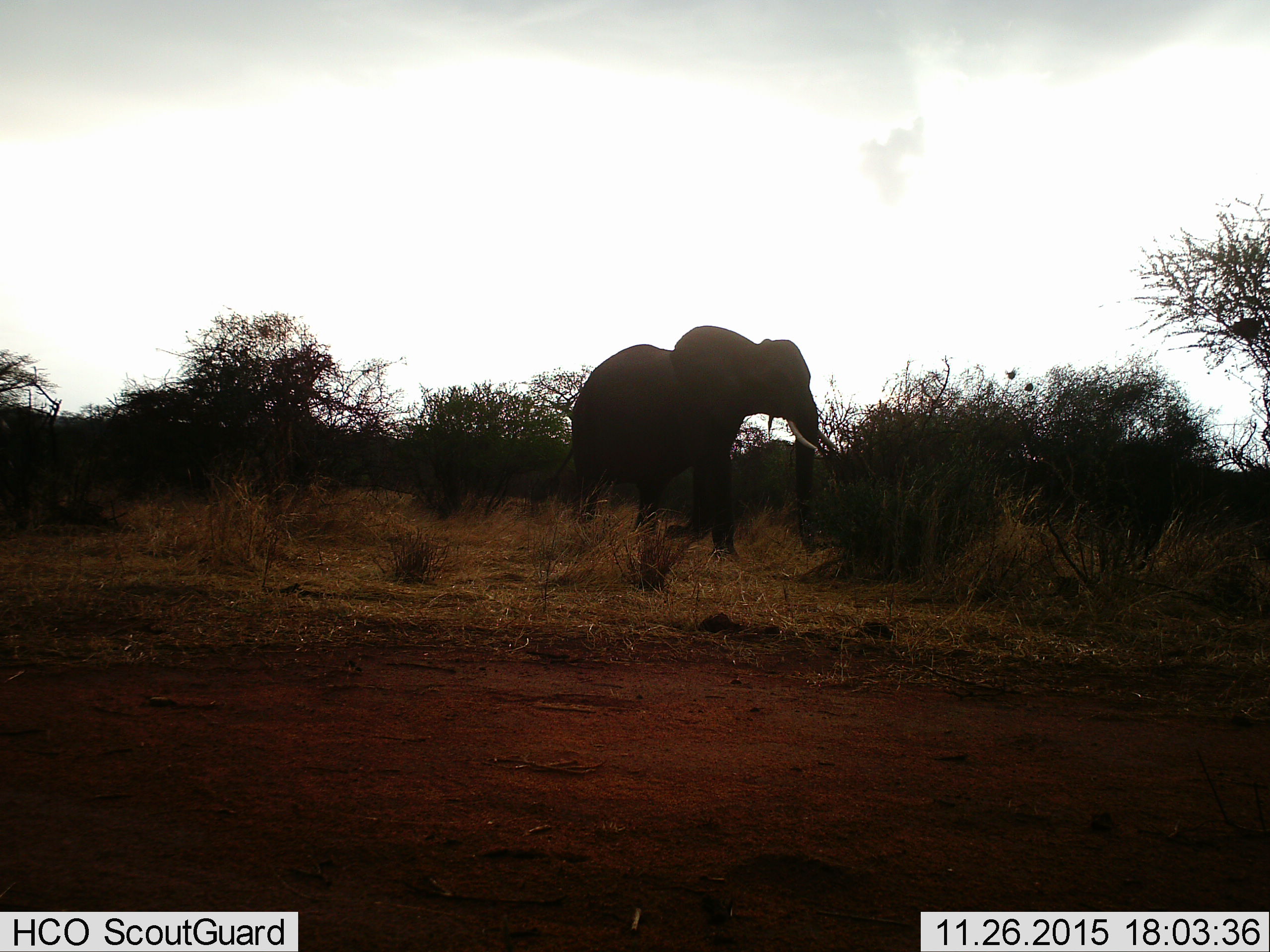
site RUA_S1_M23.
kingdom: Animalia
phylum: Chordata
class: Mammalia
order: Proboscidea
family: Elephantidae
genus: Loxodonta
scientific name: Loxodonta africana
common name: african bush elephant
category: elephant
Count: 1.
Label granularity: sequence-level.